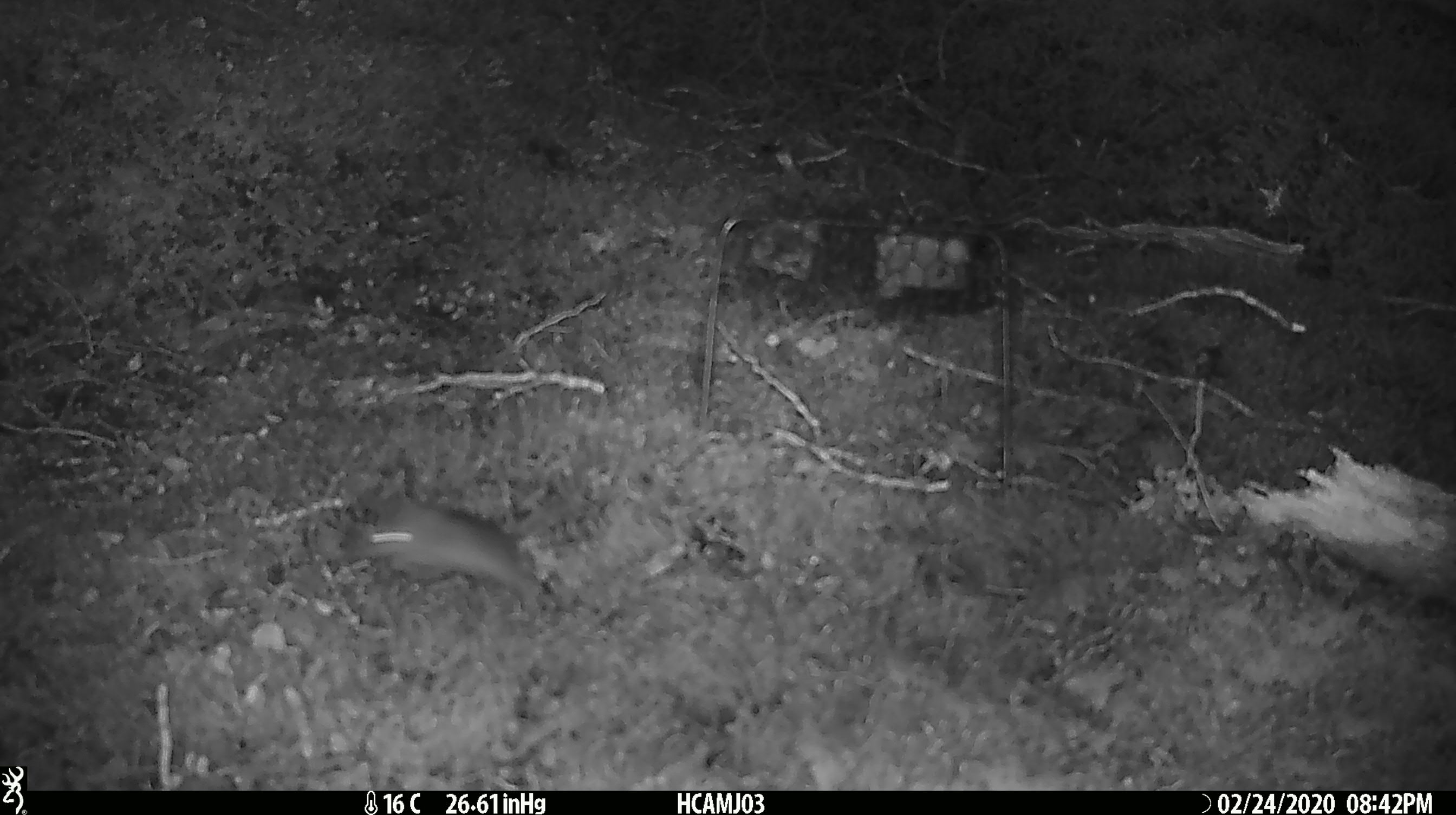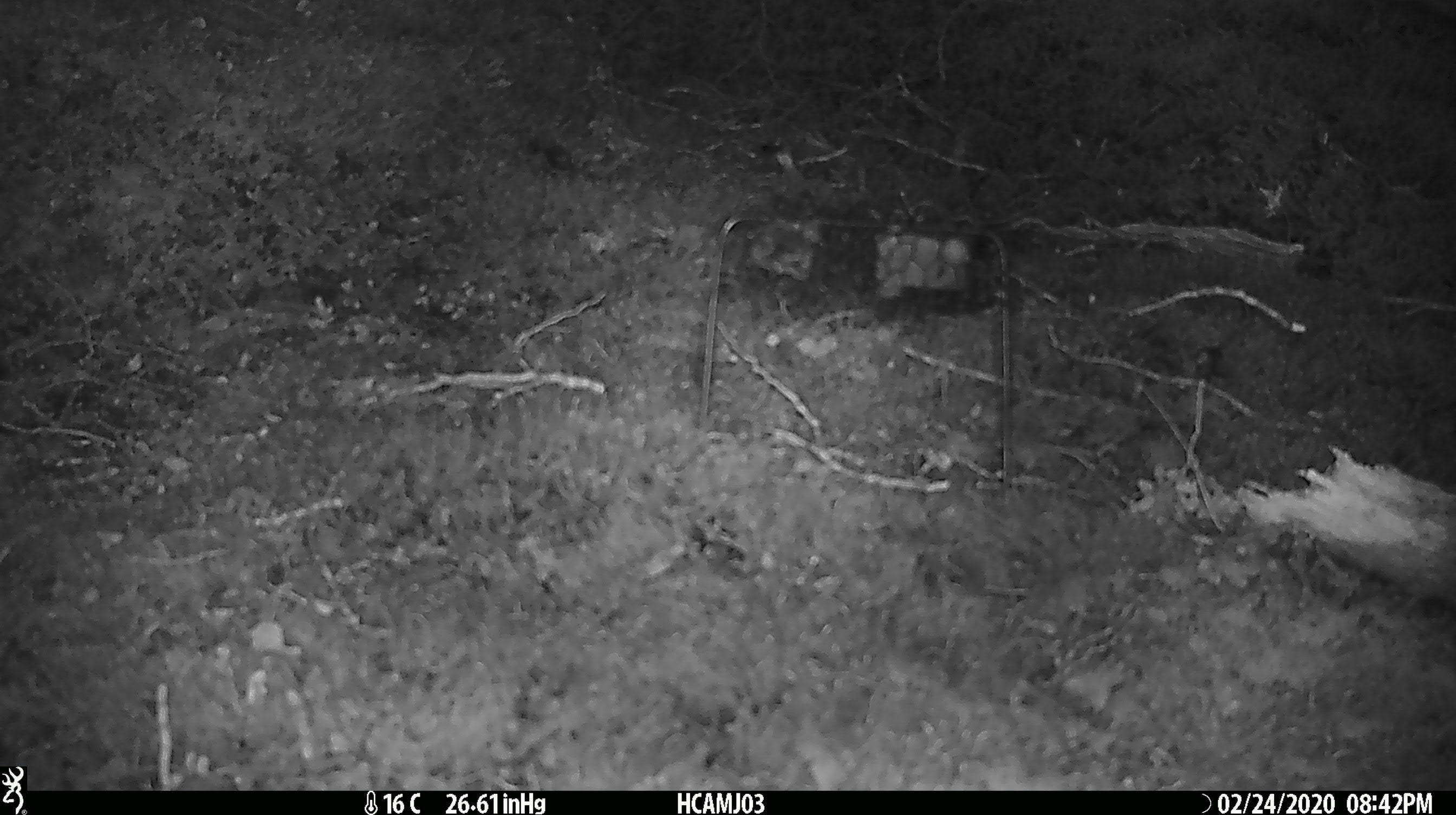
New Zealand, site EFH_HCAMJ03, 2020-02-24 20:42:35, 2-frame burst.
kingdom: Animalia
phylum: Chordata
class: Mammalia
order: Rodentia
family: Muridae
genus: Mus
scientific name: Mus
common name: mouse